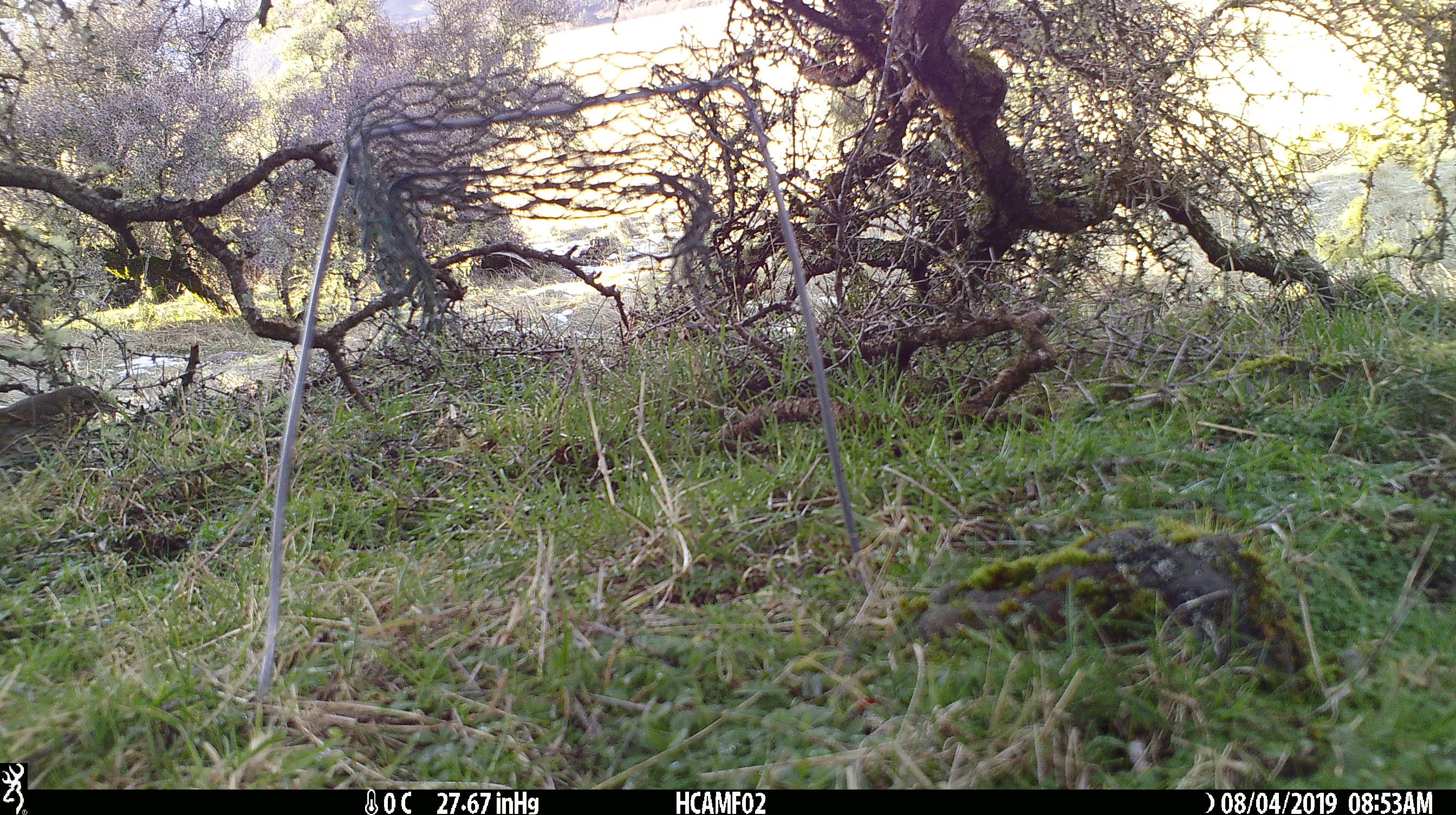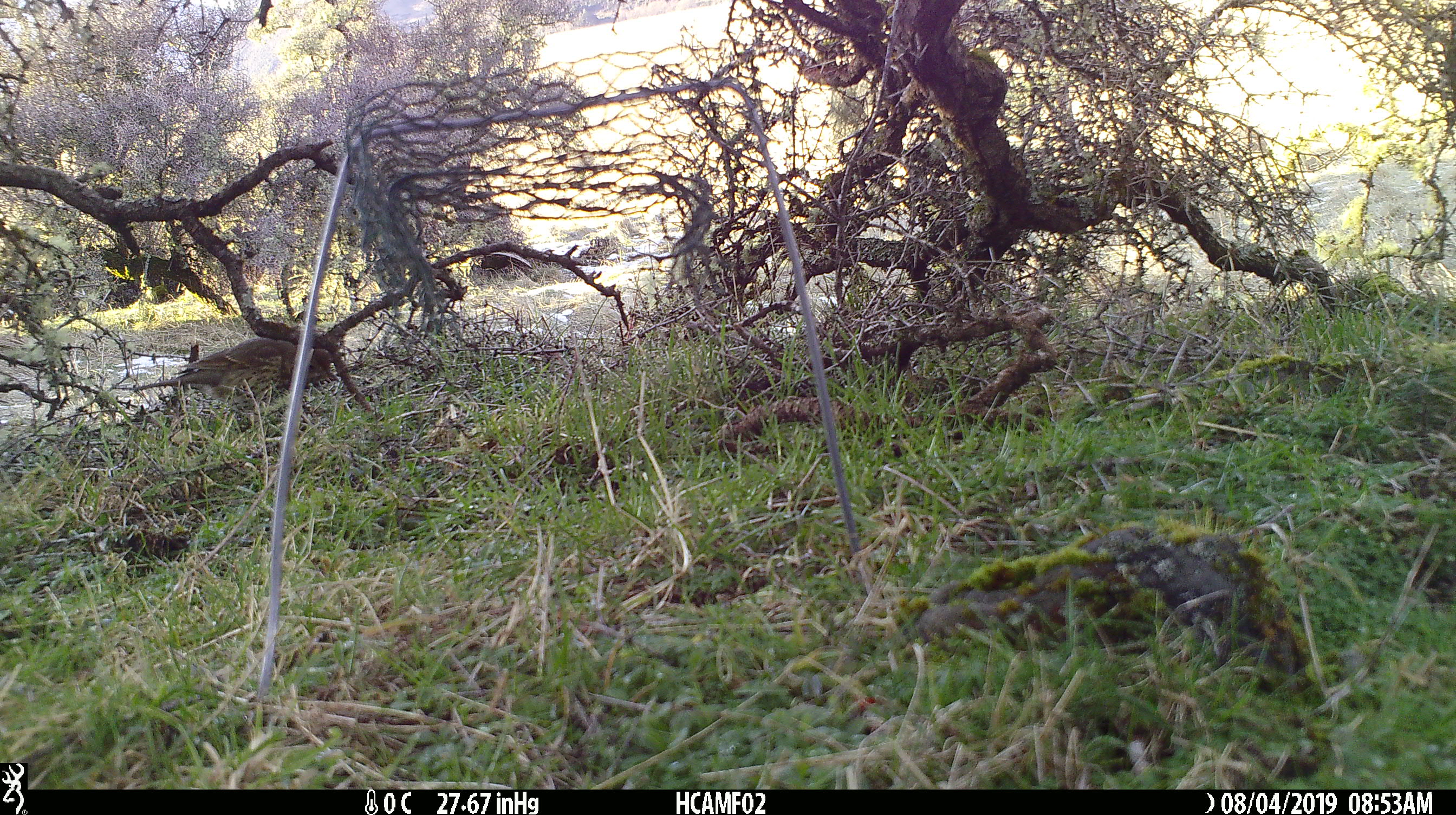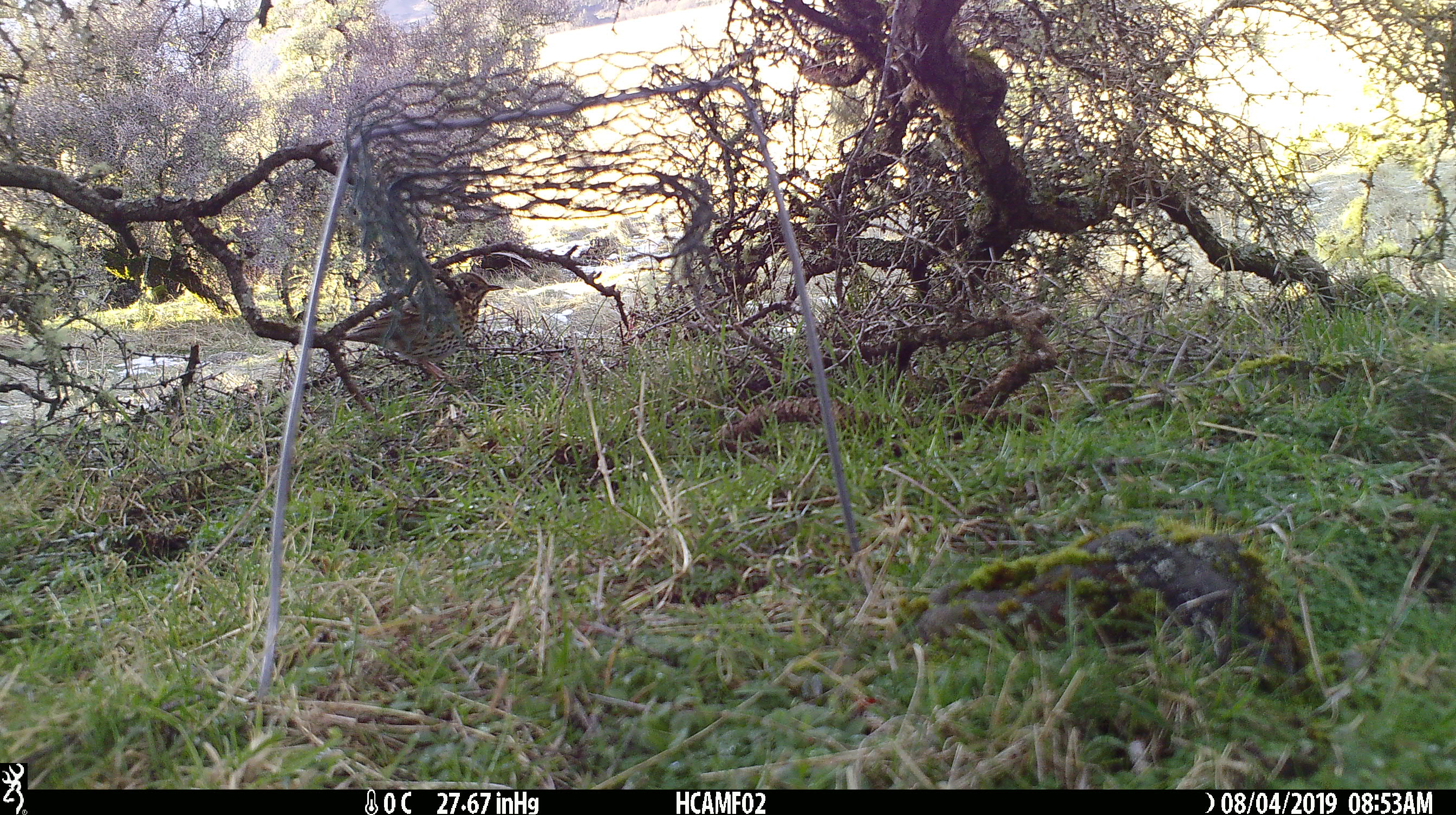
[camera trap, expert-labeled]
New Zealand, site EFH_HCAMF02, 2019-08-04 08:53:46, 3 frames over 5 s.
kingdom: Animalia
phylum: Chordata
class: Aves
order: Passeriformes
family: Turdidae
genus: Turdus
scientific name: Turdus philomelos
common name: song thrush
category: thrush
Thrush (song thrush) (Turdus philomelos).